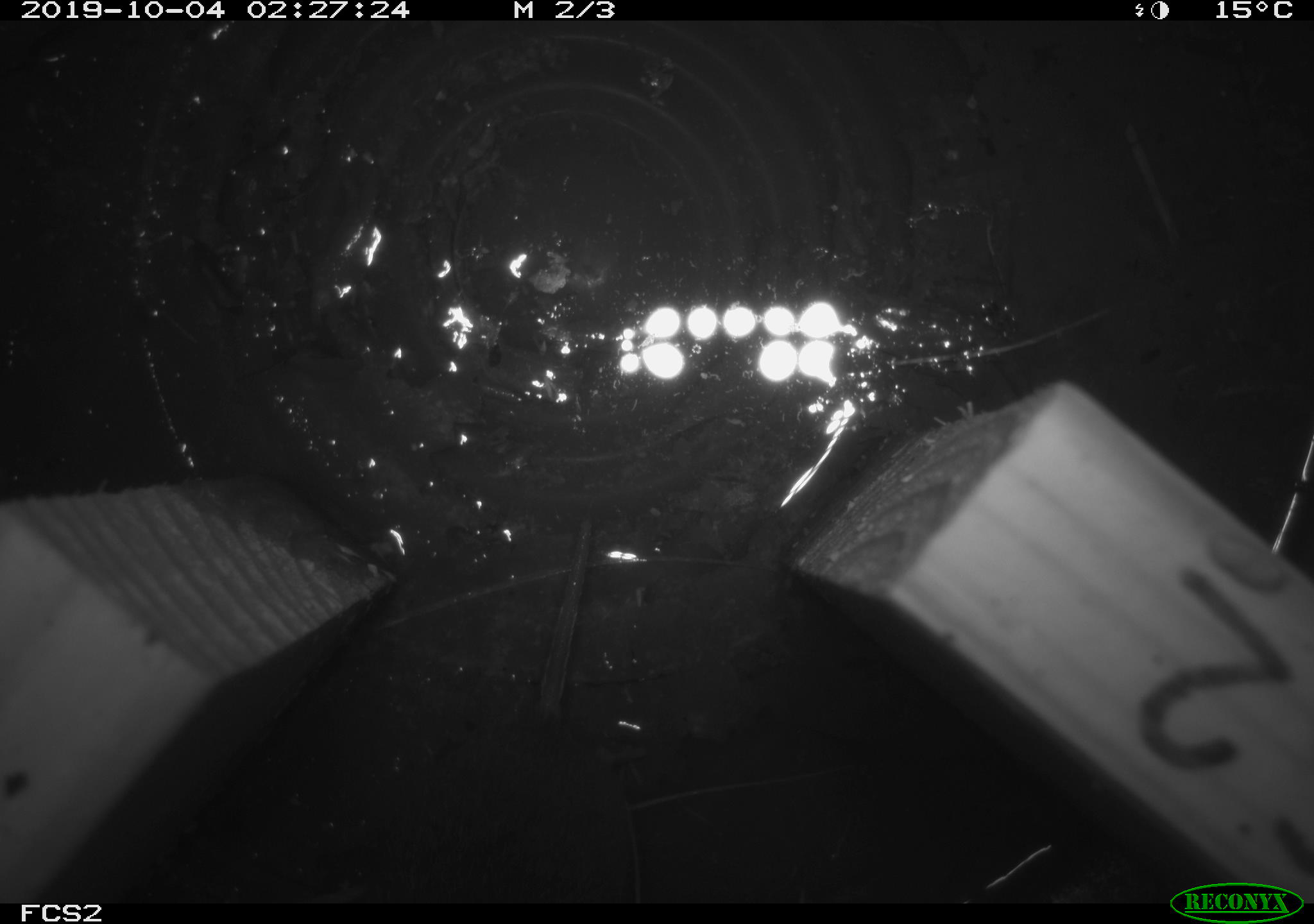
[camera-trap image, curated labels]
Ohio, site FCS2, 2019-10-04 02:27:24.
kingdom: Animalia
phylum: Chordata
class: Mammalia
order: Rodentia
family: Cricetidae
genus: Microtus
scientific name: Microtus pennsylvanicus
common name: meadow vole